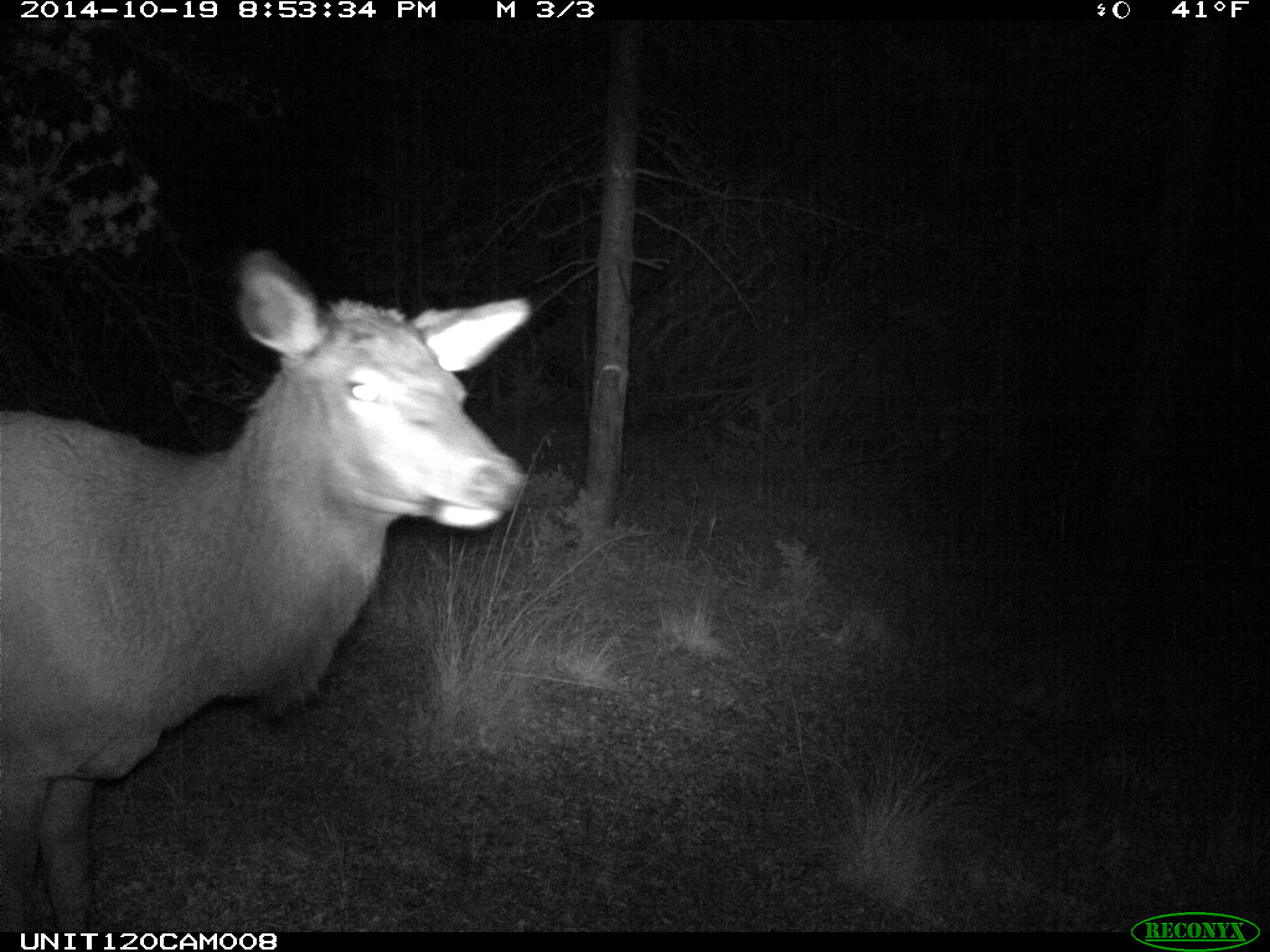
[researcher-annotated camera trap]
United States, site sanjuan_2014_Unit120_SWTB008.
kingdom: Animalia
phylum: Chordata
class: Mammalia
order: Artiodactyla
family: Cervidae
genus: Cervus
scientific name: Cervus elaphus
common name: red deer